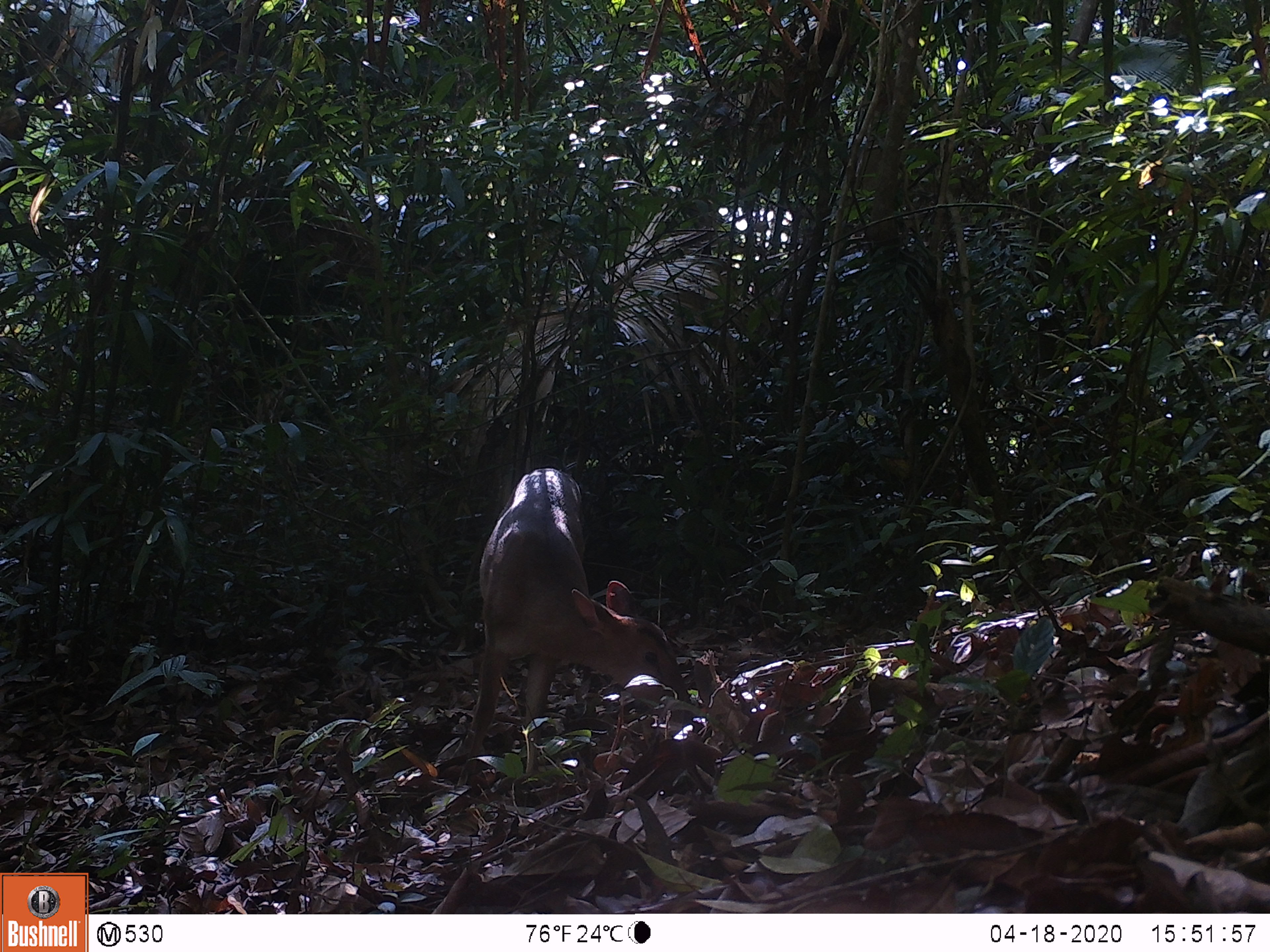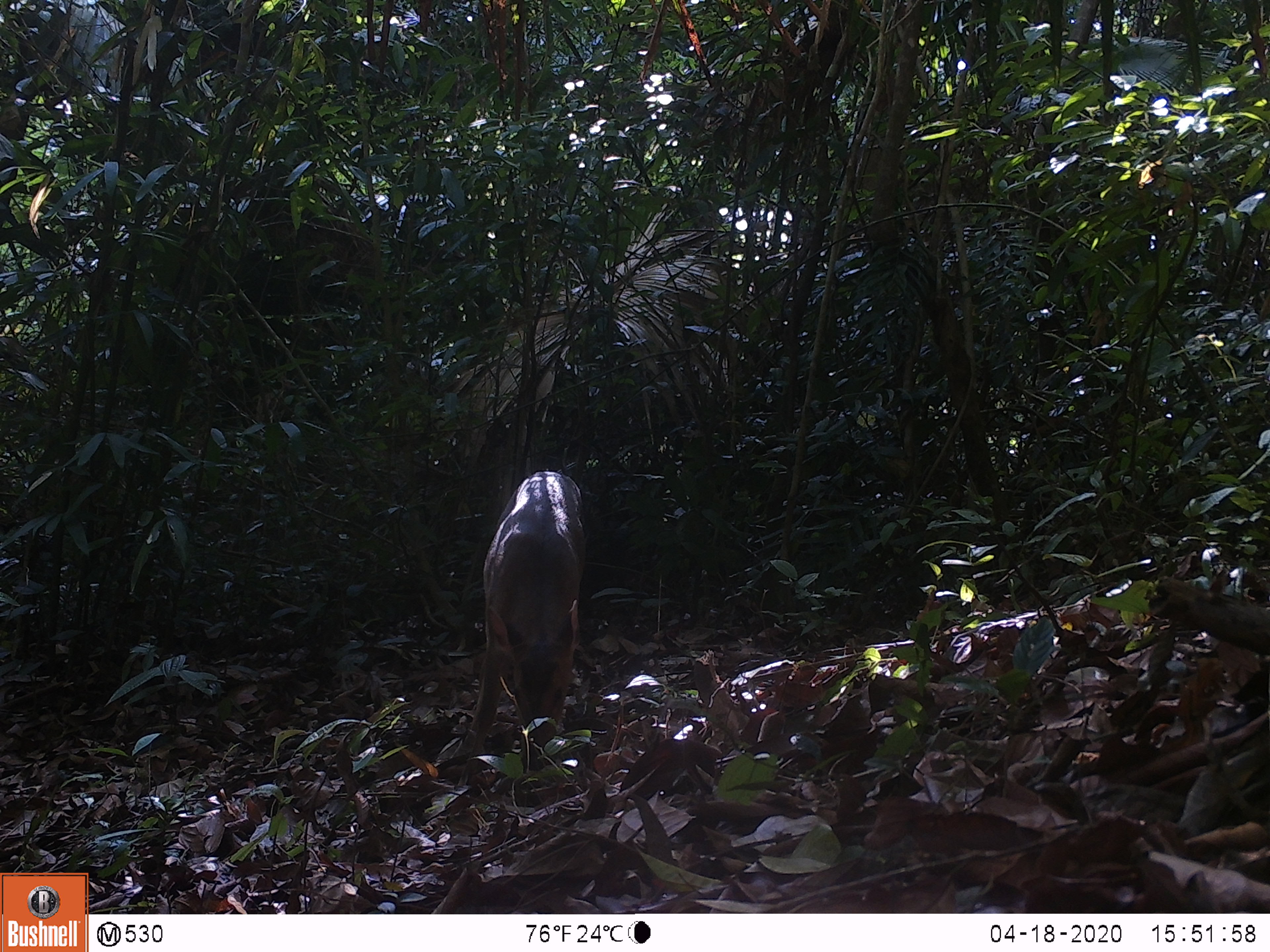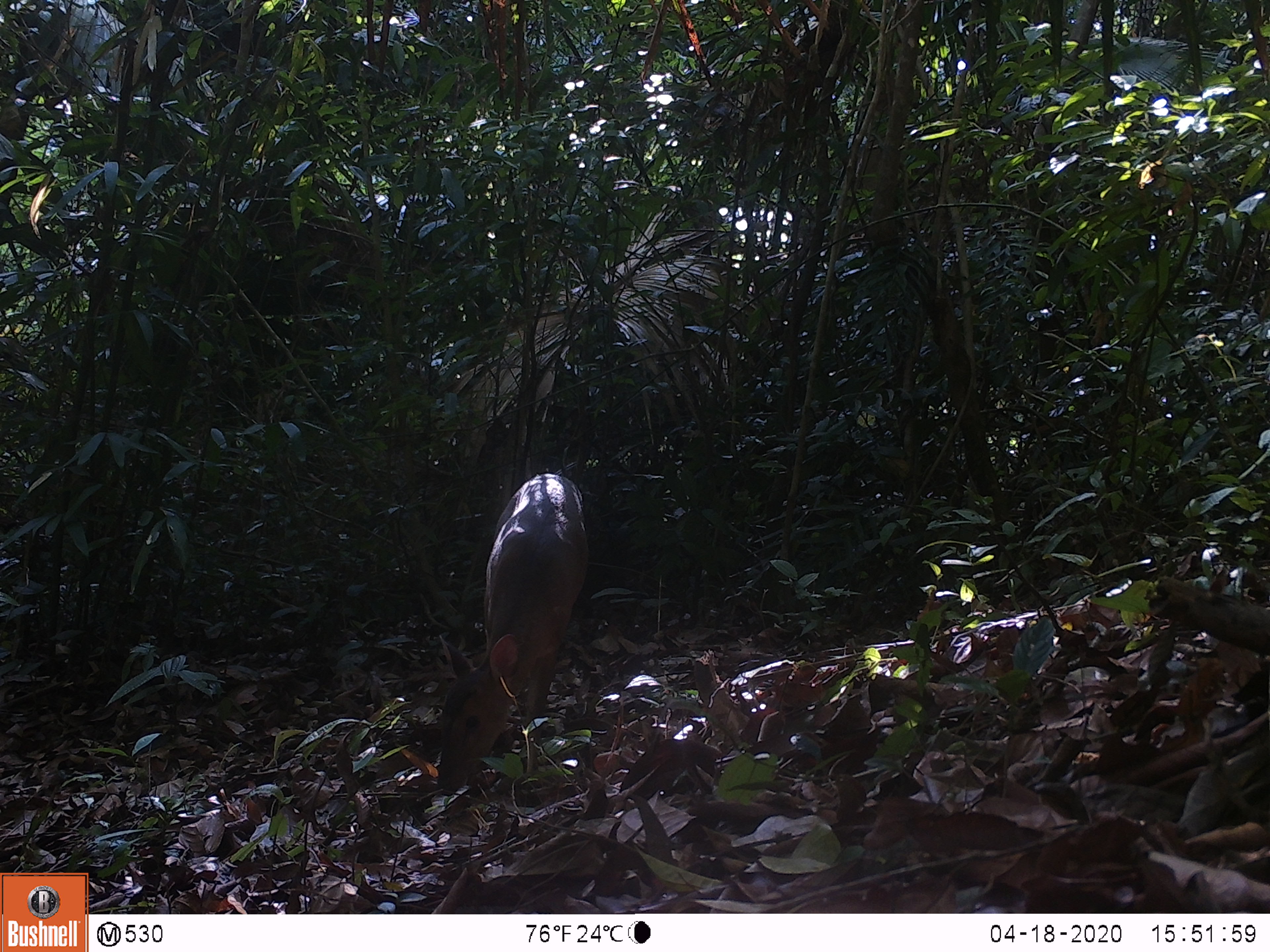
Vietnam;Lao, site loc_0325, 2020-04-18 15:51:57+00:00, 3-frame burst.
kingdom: Animalia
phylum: Chordata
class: Mammalia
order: Artiodactyla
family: Cervidae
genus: Muntiacus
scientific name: Muntiacus vuquangensis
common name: large-antlered muntjac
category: large antlered muntjac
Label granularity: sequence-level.